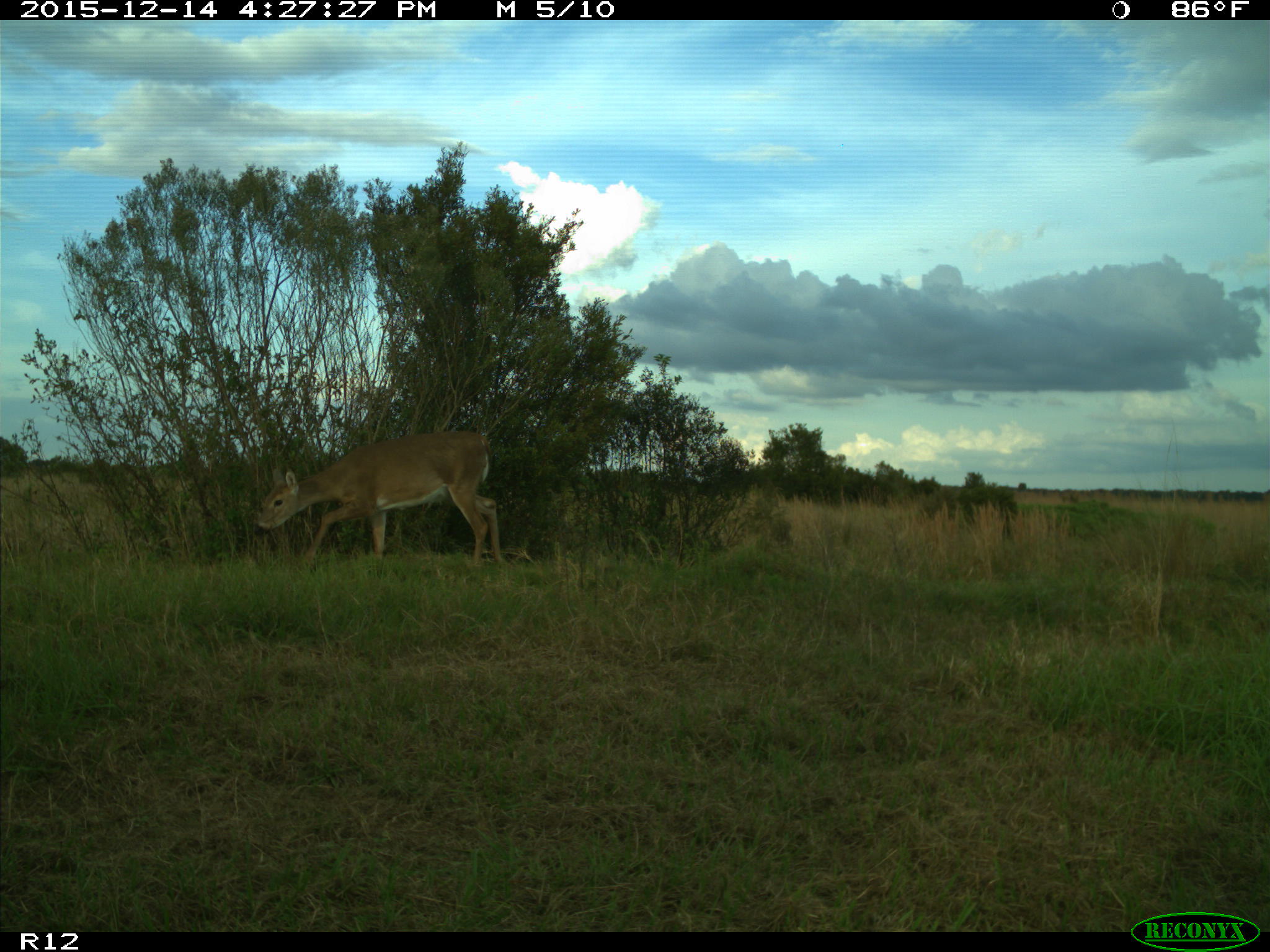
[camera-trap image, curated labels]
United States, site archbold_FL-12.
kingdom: Animalia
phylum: Chordata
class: Mammalia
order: Artiodactyla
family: Cervidae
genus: Odocoileus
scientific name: Odocoileus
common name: deer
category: unidentified deer